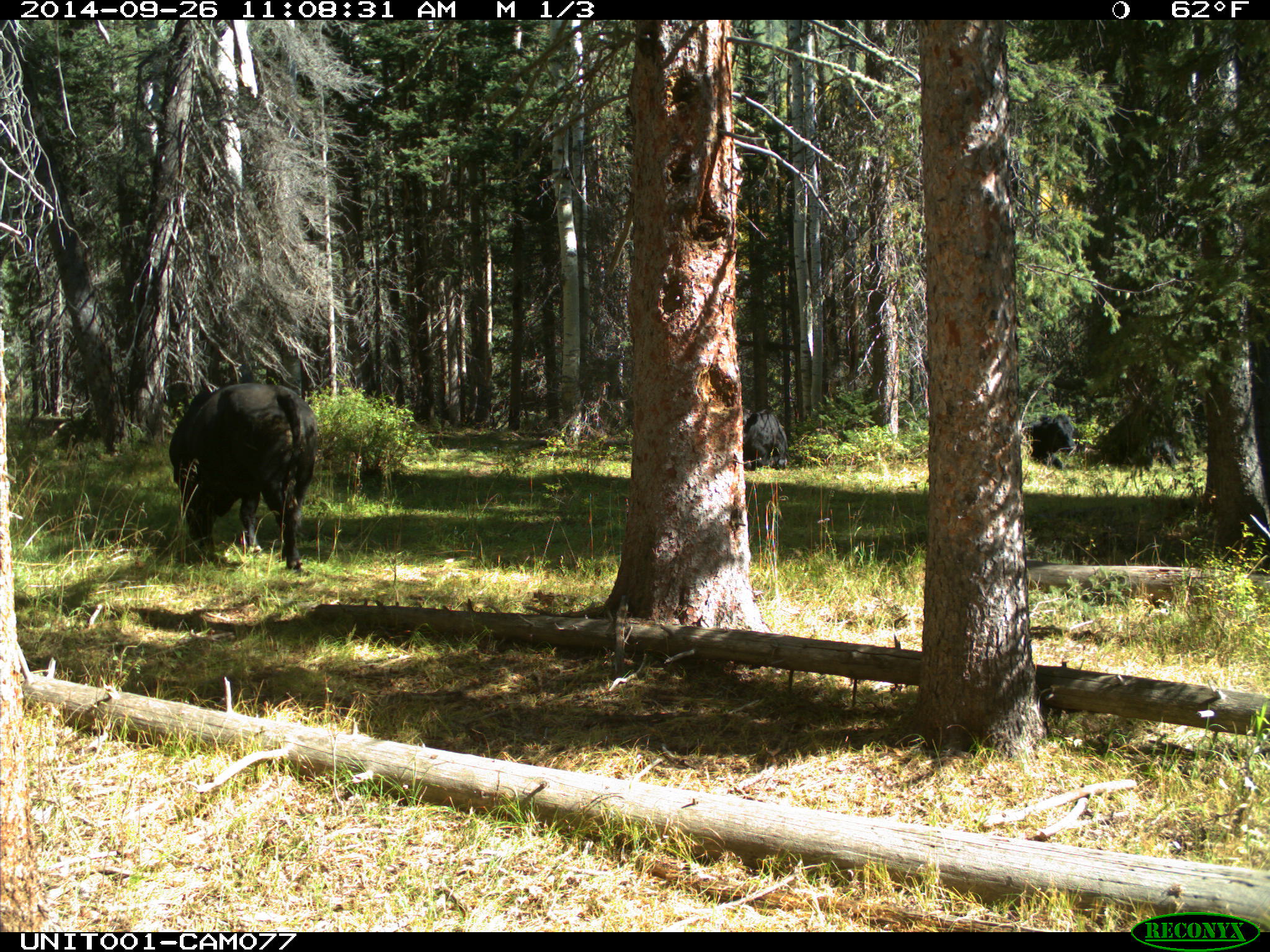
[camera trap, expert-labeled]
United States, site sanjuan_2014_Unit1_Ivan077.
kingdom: Animalia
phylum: Chordata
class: Mammalia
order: Artiodactyla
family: Bovidae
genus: Bos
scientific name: Bos taurus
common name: domestic cow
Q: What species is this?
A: Bos taurus (domestic cow).